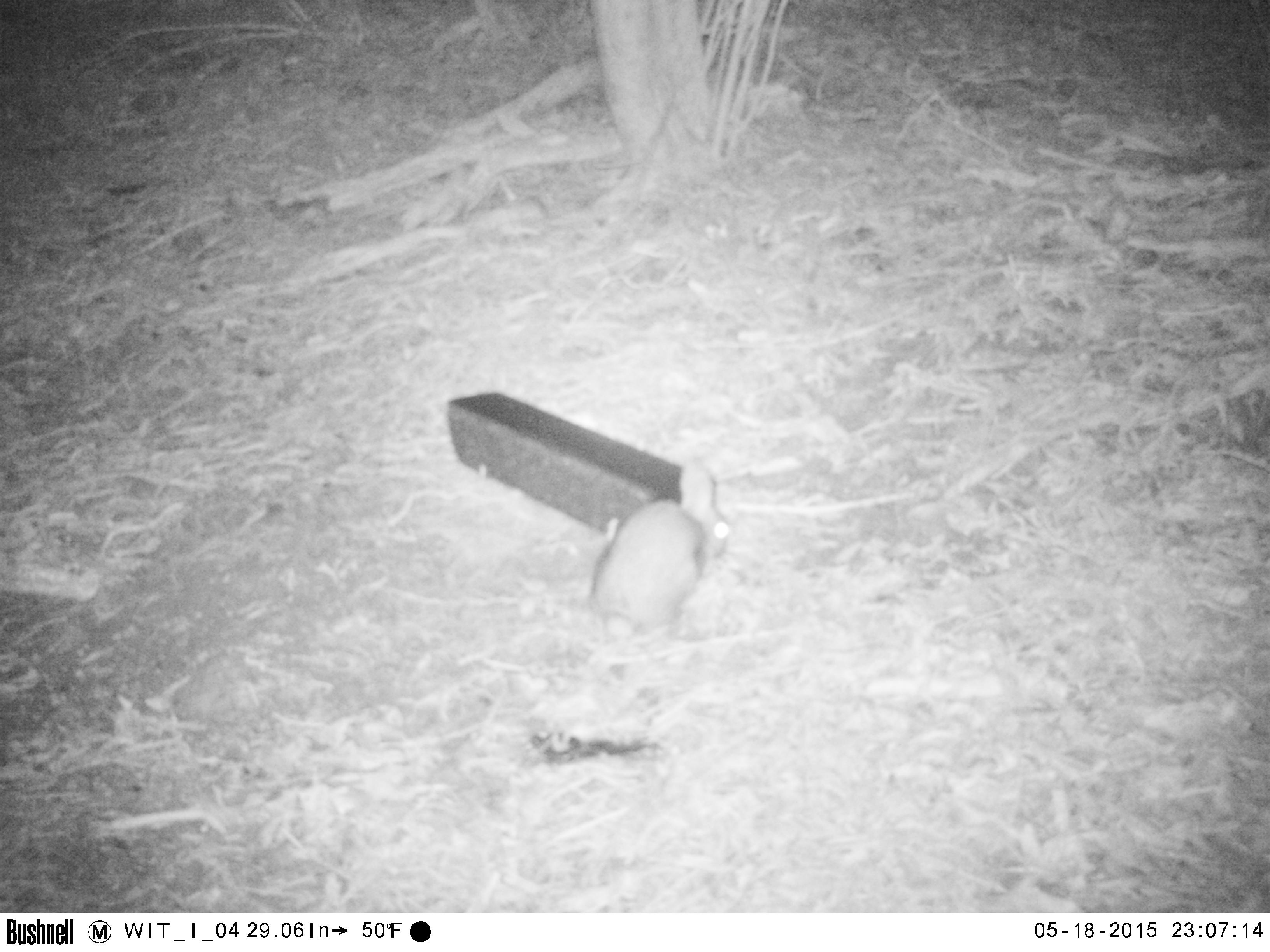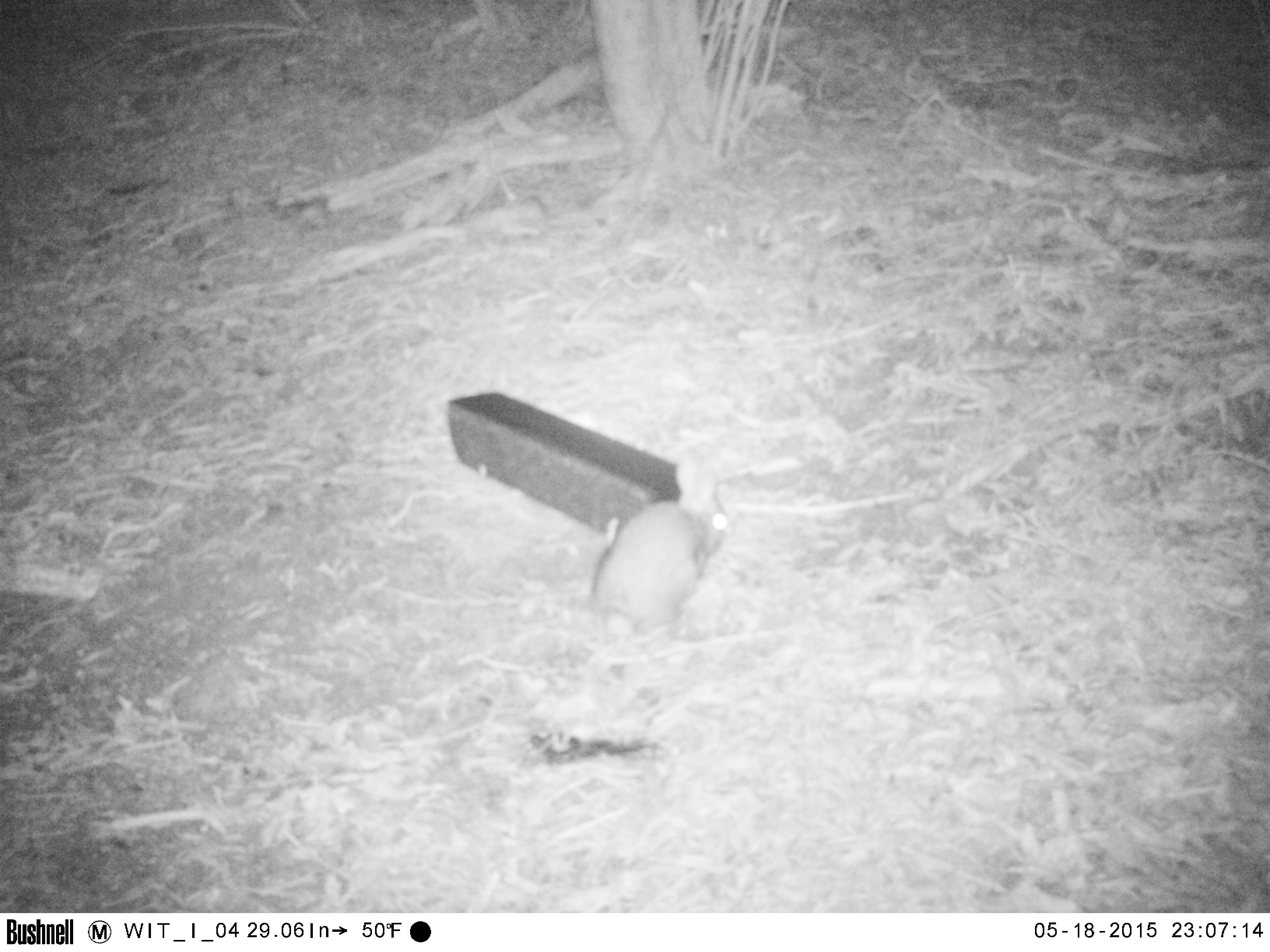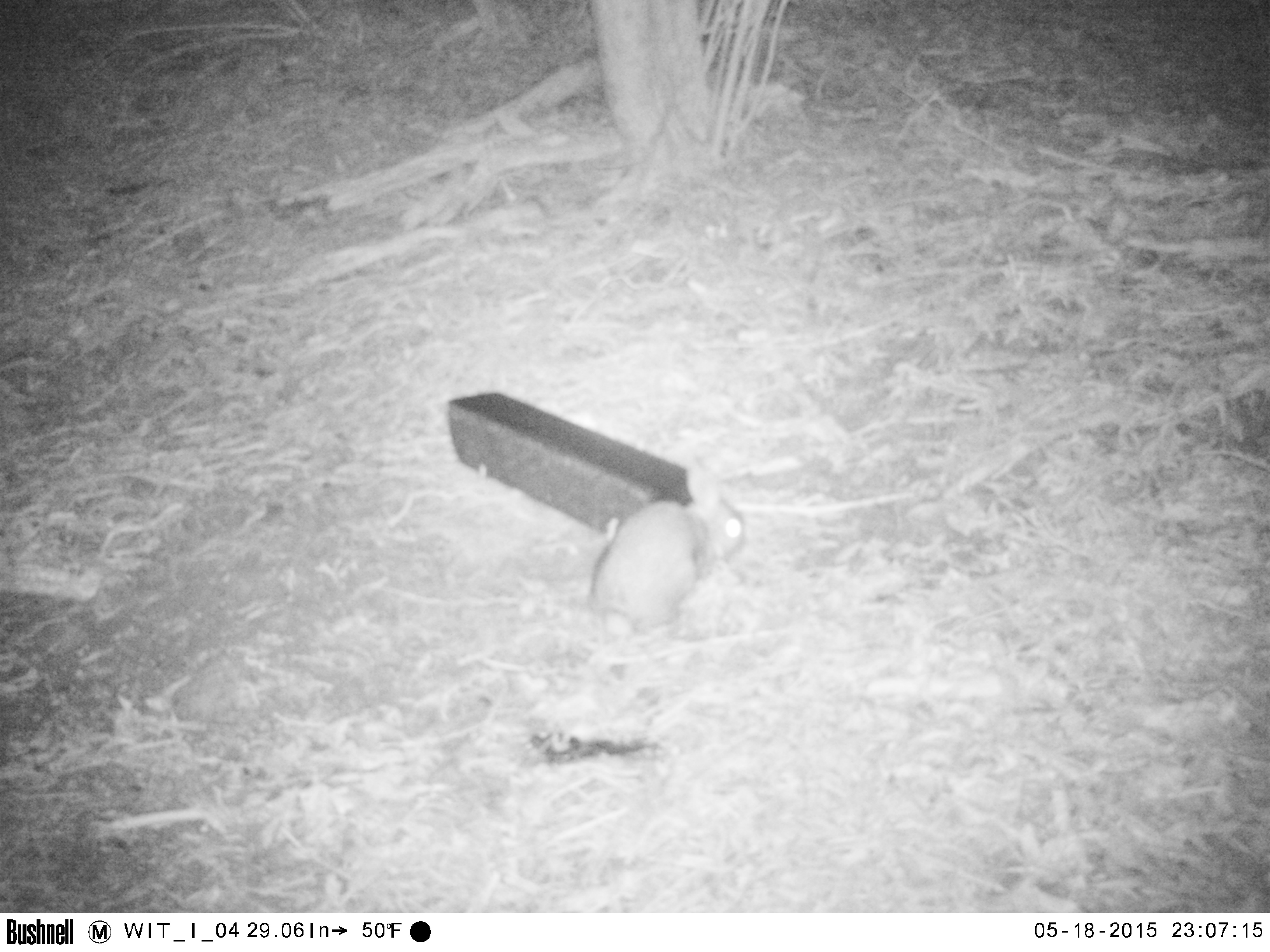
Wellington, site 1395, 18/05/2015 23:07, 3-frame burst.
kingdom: Animalia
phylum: Chordata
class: Mammalia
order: Lagomorpha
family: Leporidae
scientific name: Leporidae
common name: rabbit